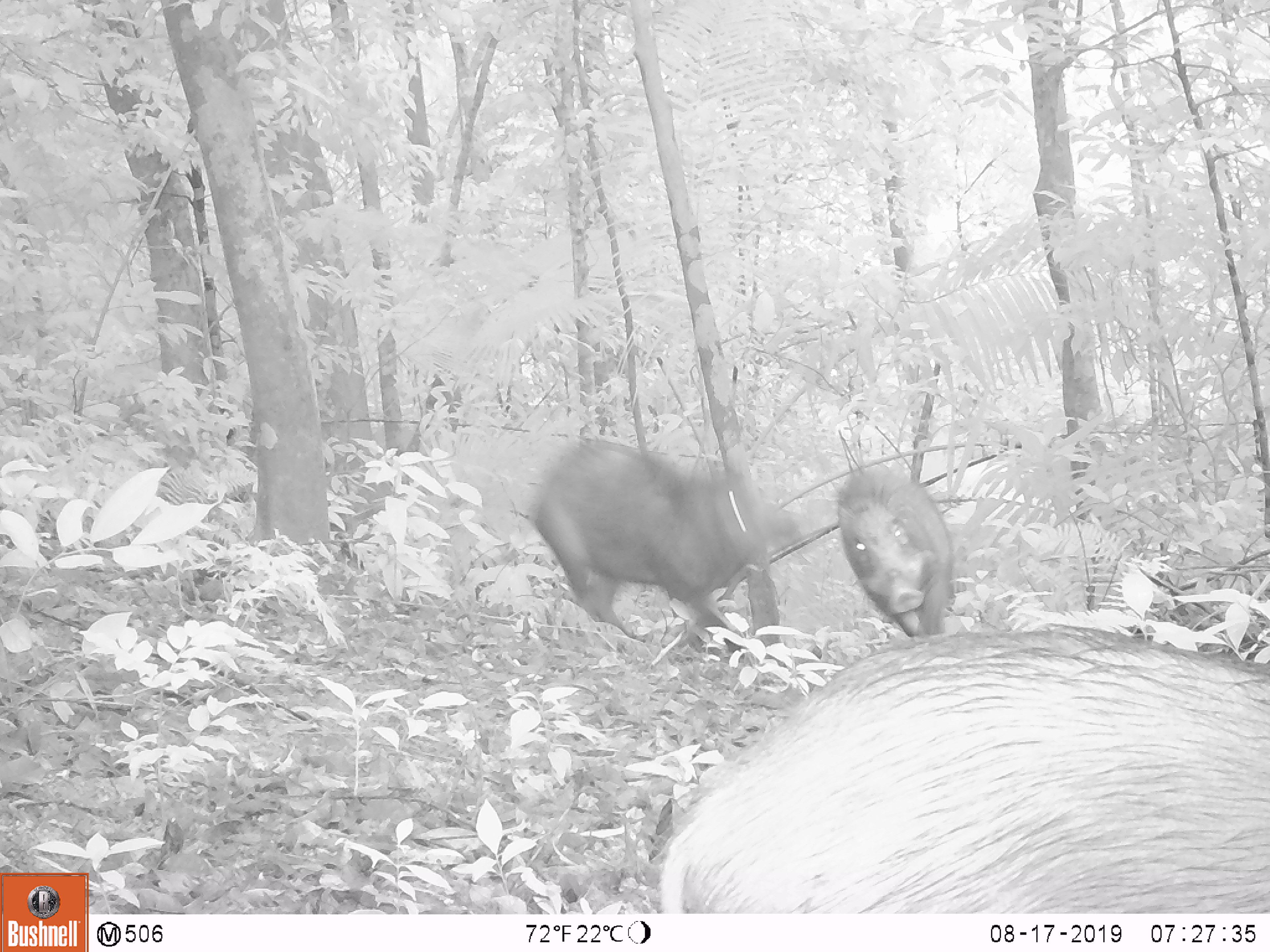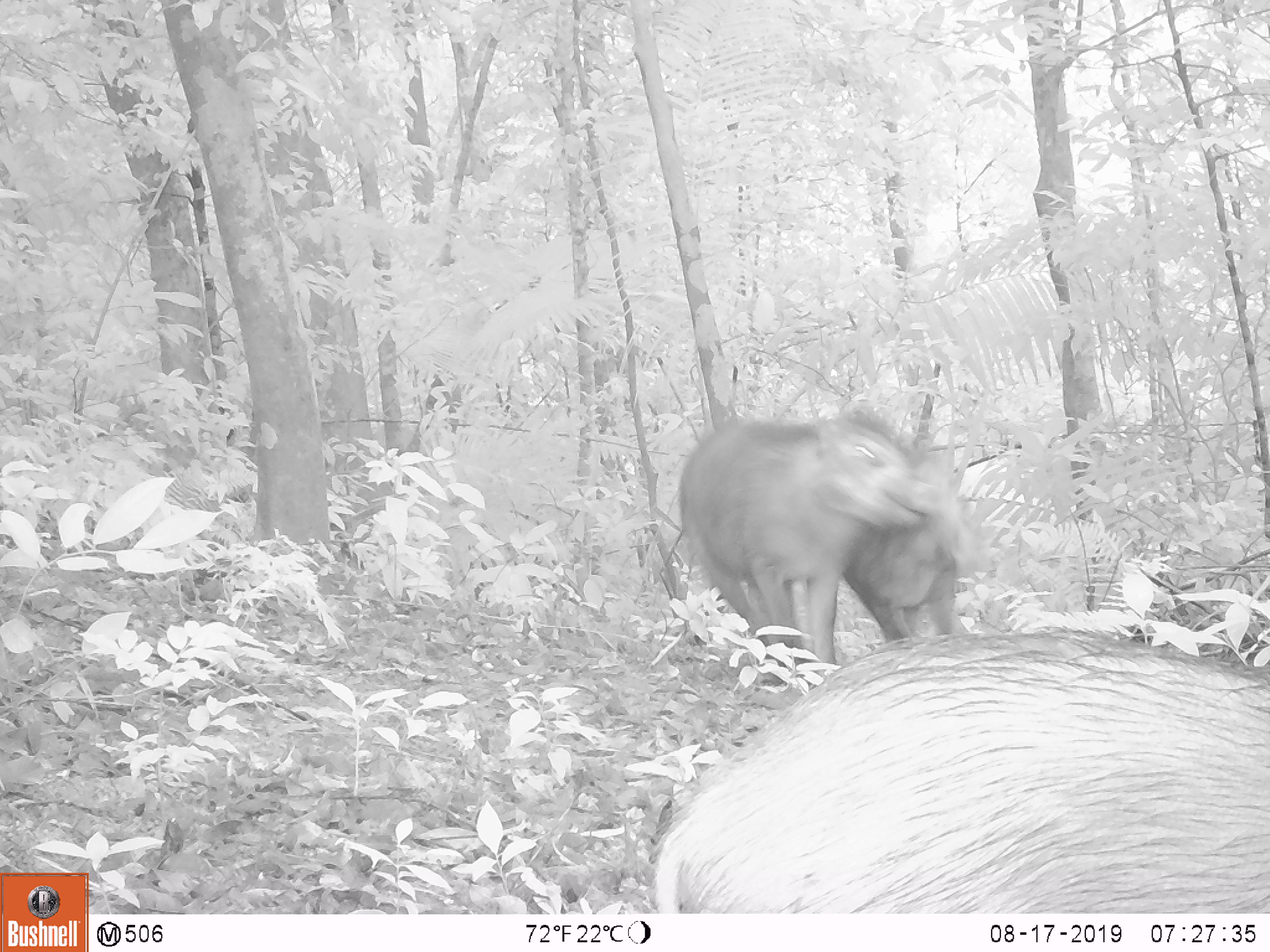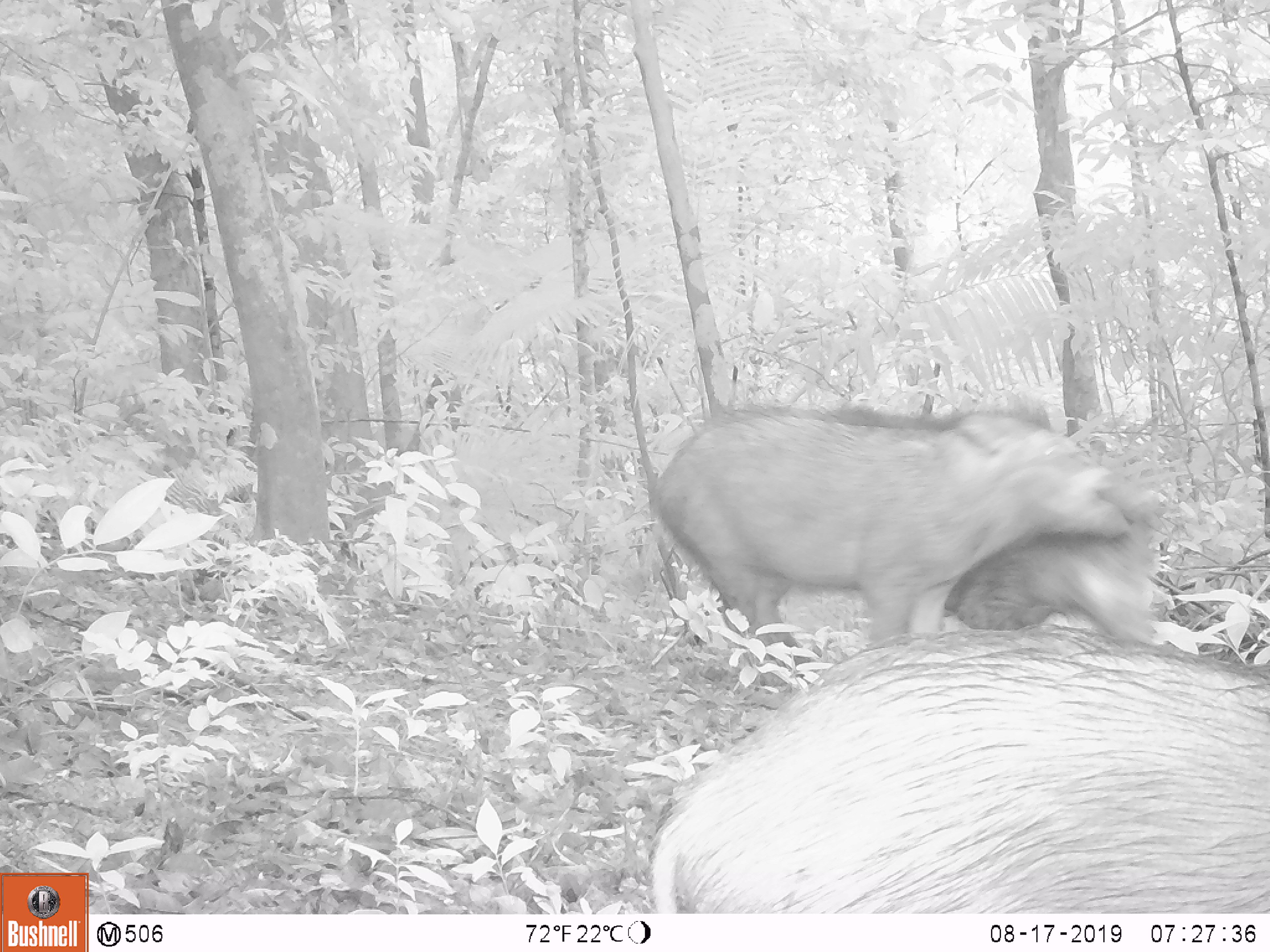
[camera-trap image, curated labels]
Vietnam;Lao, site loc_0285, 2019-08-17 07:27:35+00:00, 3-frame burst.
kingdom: Animalia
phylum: Chordata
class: Mammalia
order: Artiodactyla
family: Suidae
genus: Sus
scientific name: Sus scrofa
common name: eurasian wild pig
Eurasian wild pig (Sus scrofa). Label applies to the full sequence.